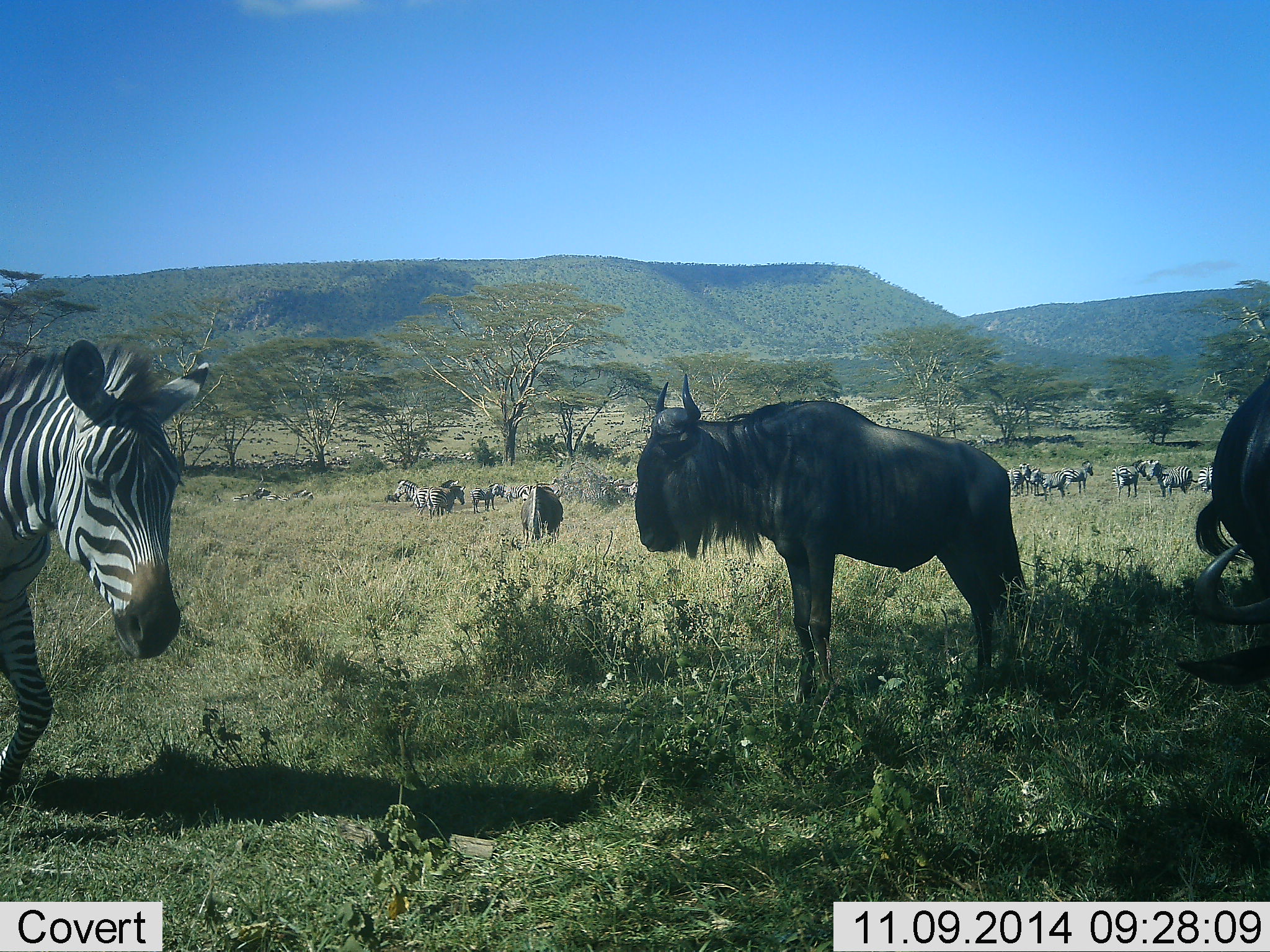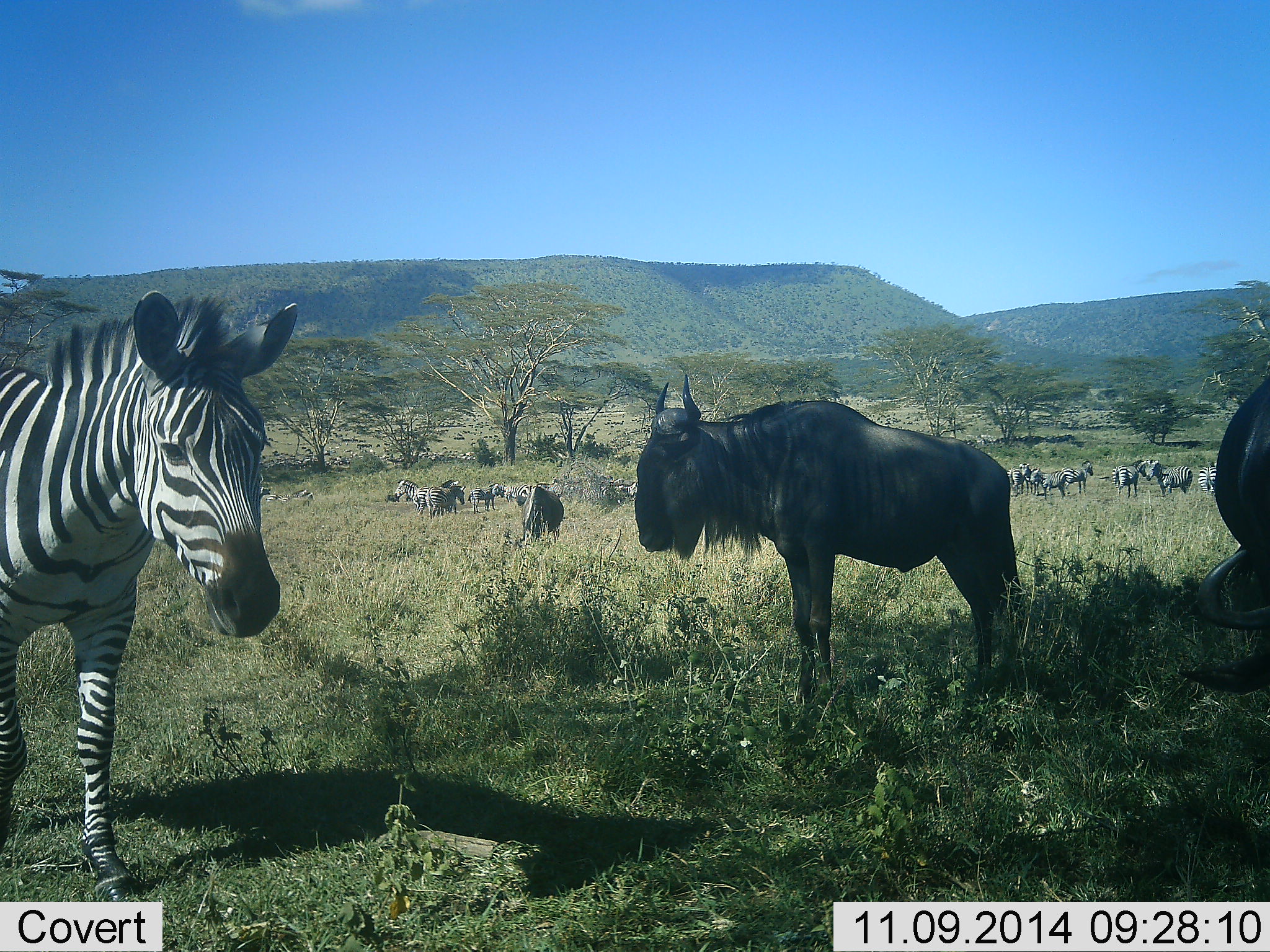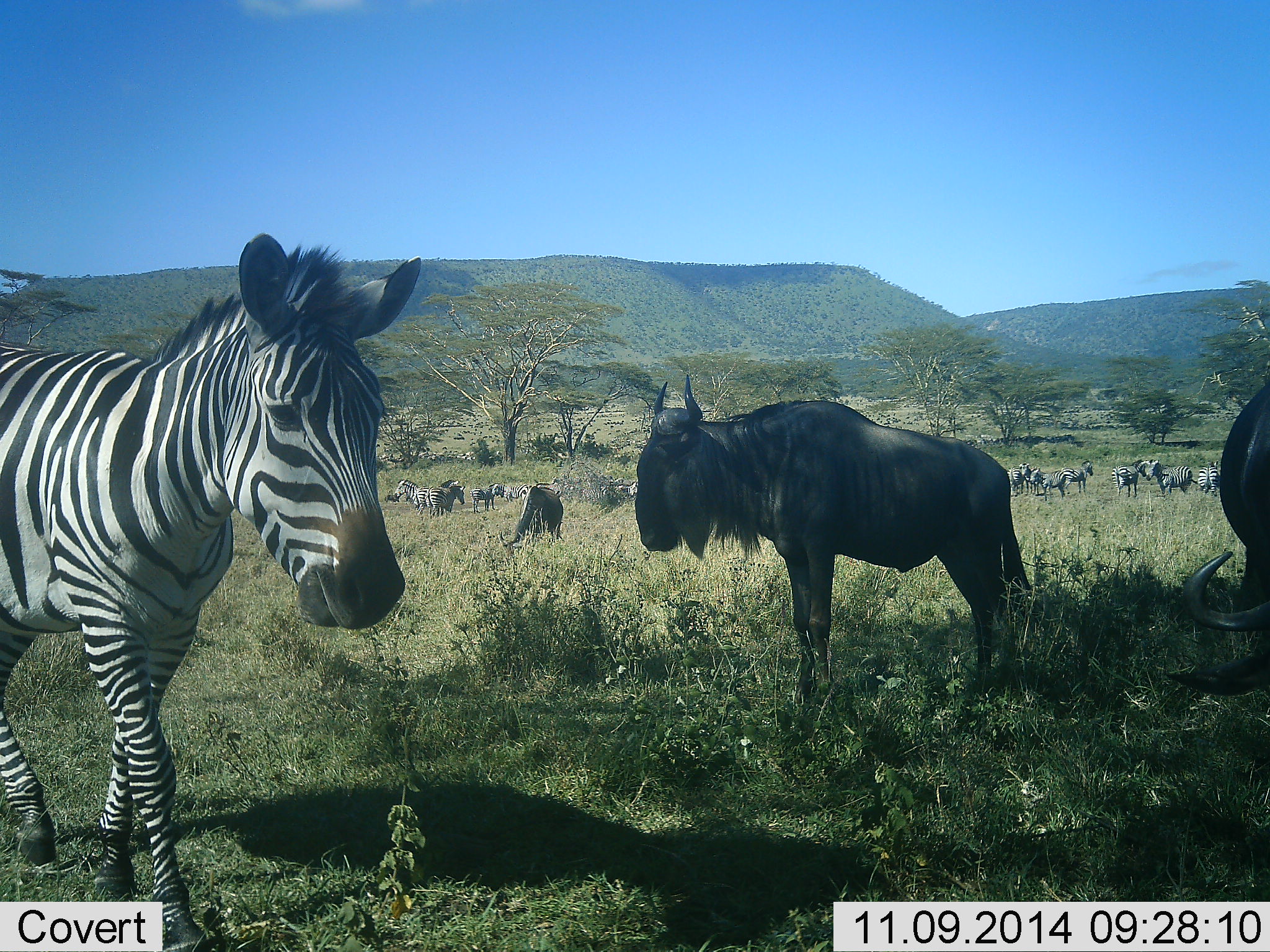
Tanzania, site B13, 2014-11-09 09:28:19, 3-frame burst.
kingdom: Animalia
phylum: Chordata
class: Mammalia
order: Artiodactyla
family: Bovidae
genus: Connochaetes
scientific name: Connochaetes taurinus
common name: blue wildebeest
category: wildebeest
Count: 3.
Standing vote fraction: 100%.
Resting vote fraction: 0%.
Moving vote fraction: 9%.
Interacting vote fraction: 0%.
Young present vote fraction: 0%.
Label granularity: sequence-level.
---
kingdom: Animalia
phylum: Chordata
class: Mammalia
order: Perissodactyla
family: Equidae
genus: Equus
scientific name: Equus quagga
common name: plains zebra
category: zebra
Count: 11-50.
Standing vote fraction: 91%.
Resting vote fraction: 0%.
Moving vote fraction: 64%.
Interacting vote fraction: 0%.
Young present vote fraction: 0%.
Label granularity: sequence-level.